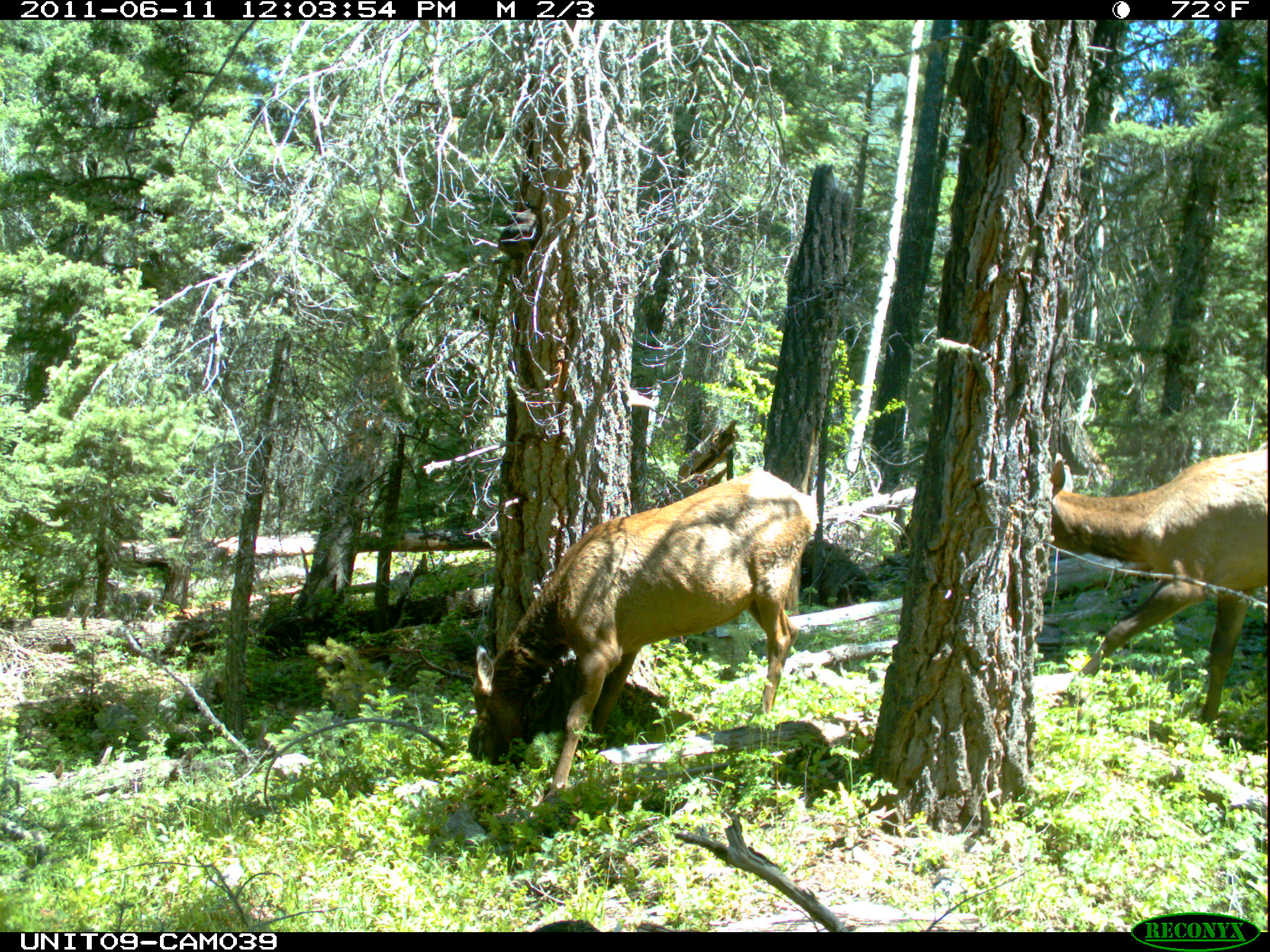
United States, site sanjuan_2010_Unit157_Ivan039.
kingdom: Animalia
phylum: Chordata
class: Mammalia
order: Artiodactyla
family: Cervidae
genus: Cervus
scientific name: Cervus elaphus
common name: red deer